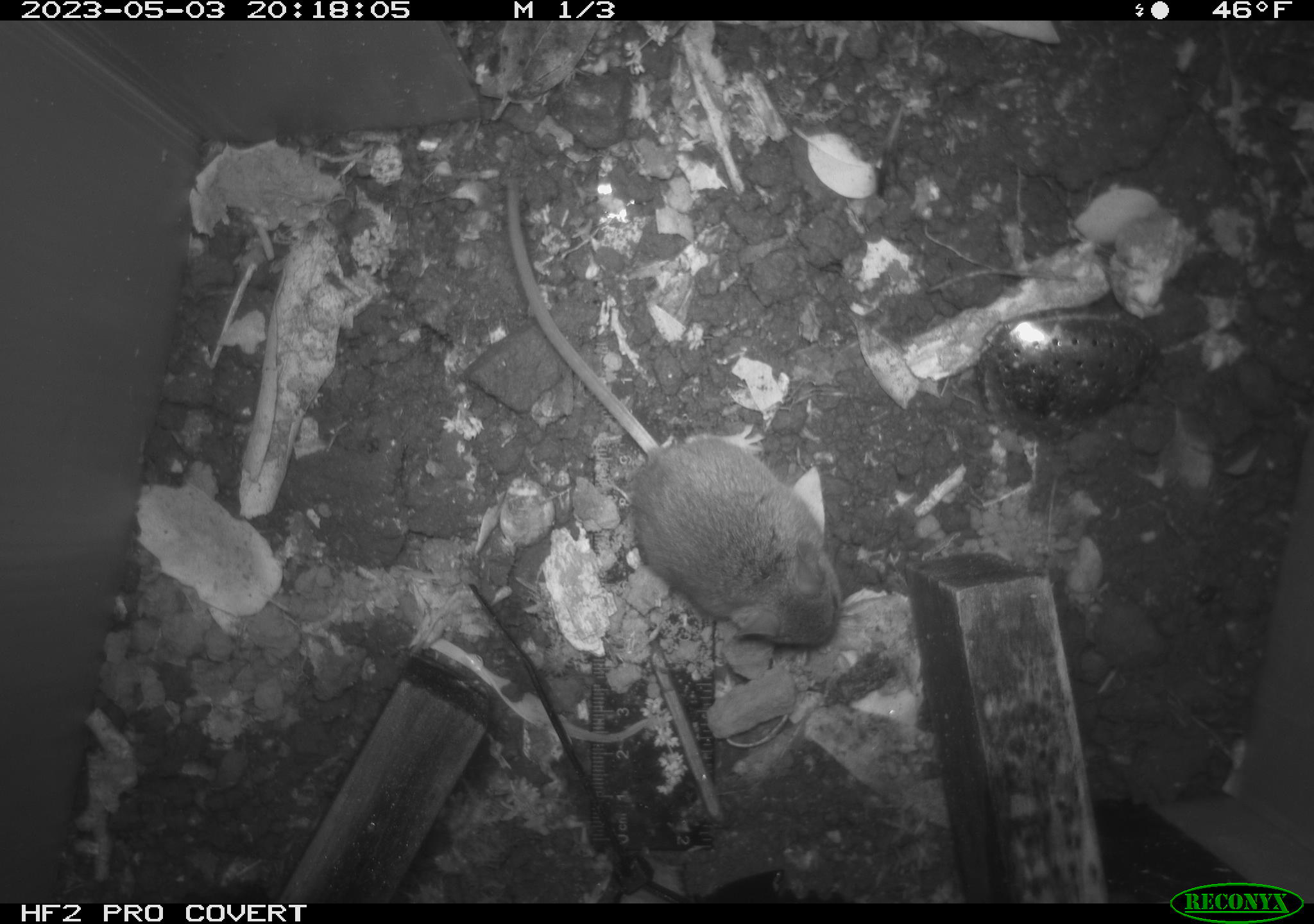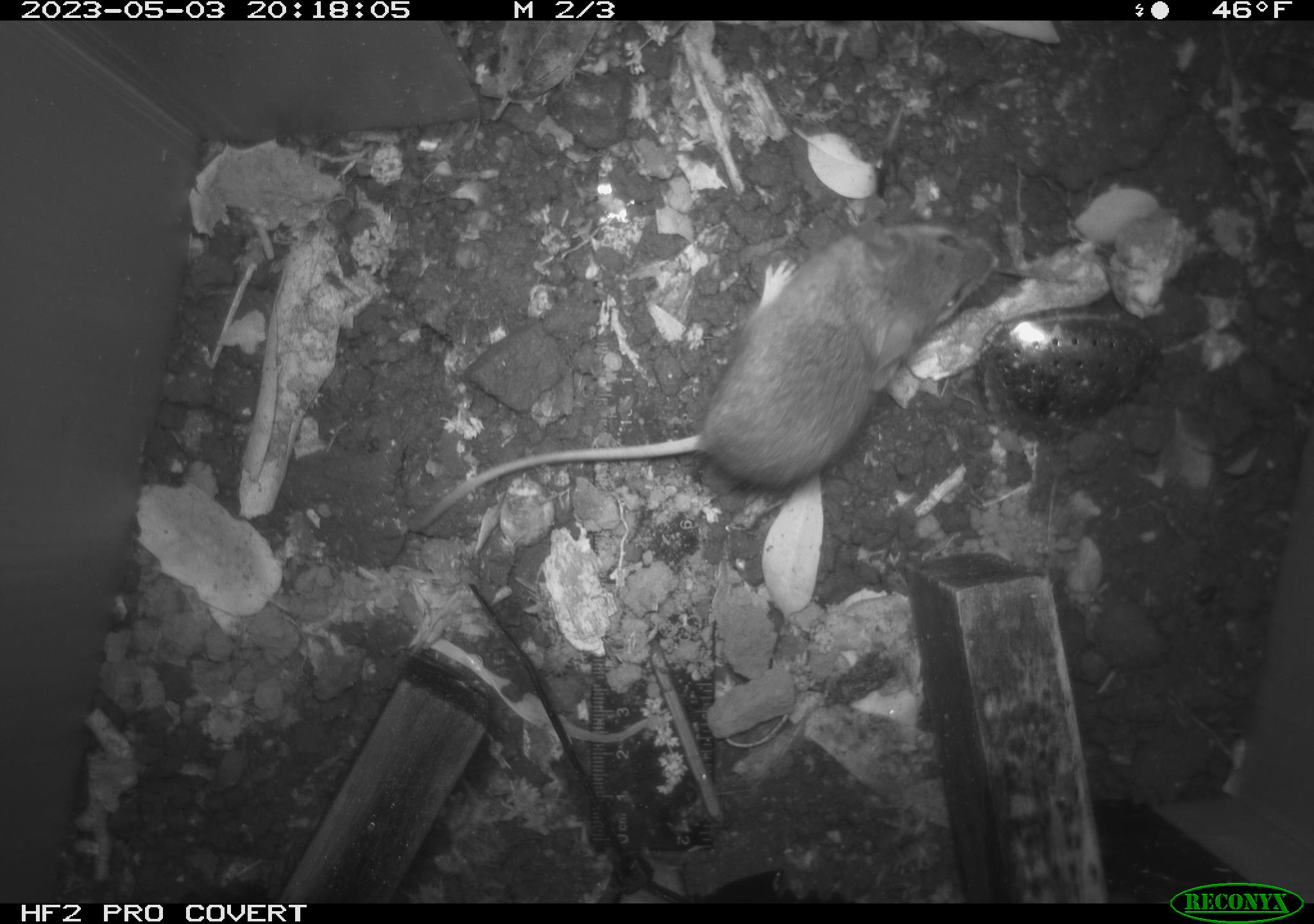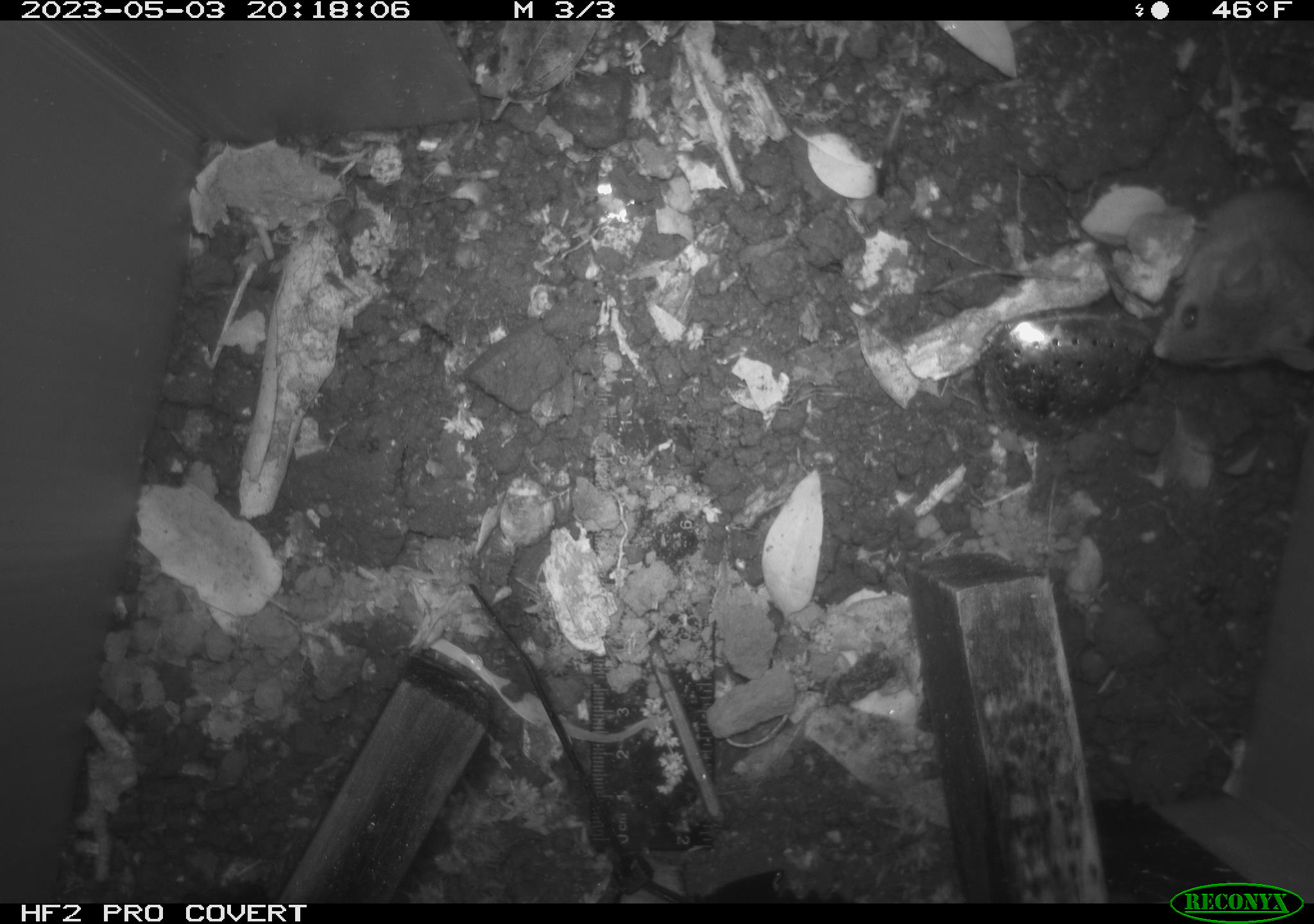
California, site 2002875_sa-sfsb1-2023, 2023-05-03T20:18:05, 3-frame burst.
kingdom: Animalia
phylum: Chordata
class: Mammalia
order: Rodentia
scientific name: Rodentia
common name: mouse species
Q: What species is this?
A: Mouse species (Rodentia).